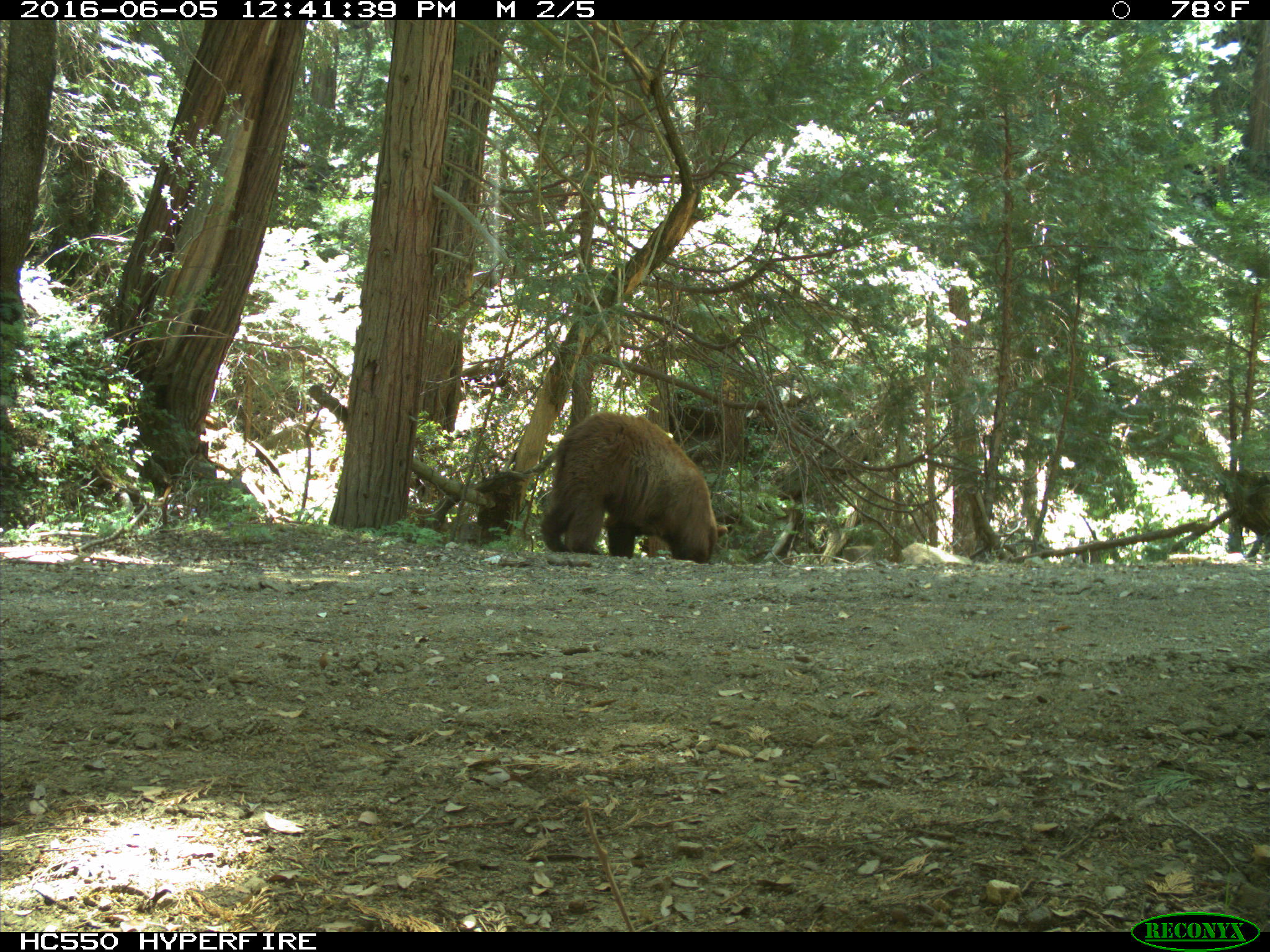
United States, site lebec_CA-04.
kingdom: Animalia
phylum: Chordata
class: Mammalia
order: Carnivora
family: Ursidae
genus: Ursus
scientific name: Ursus americanus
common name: american black bear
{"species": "Ursus americanus (american black bear)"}